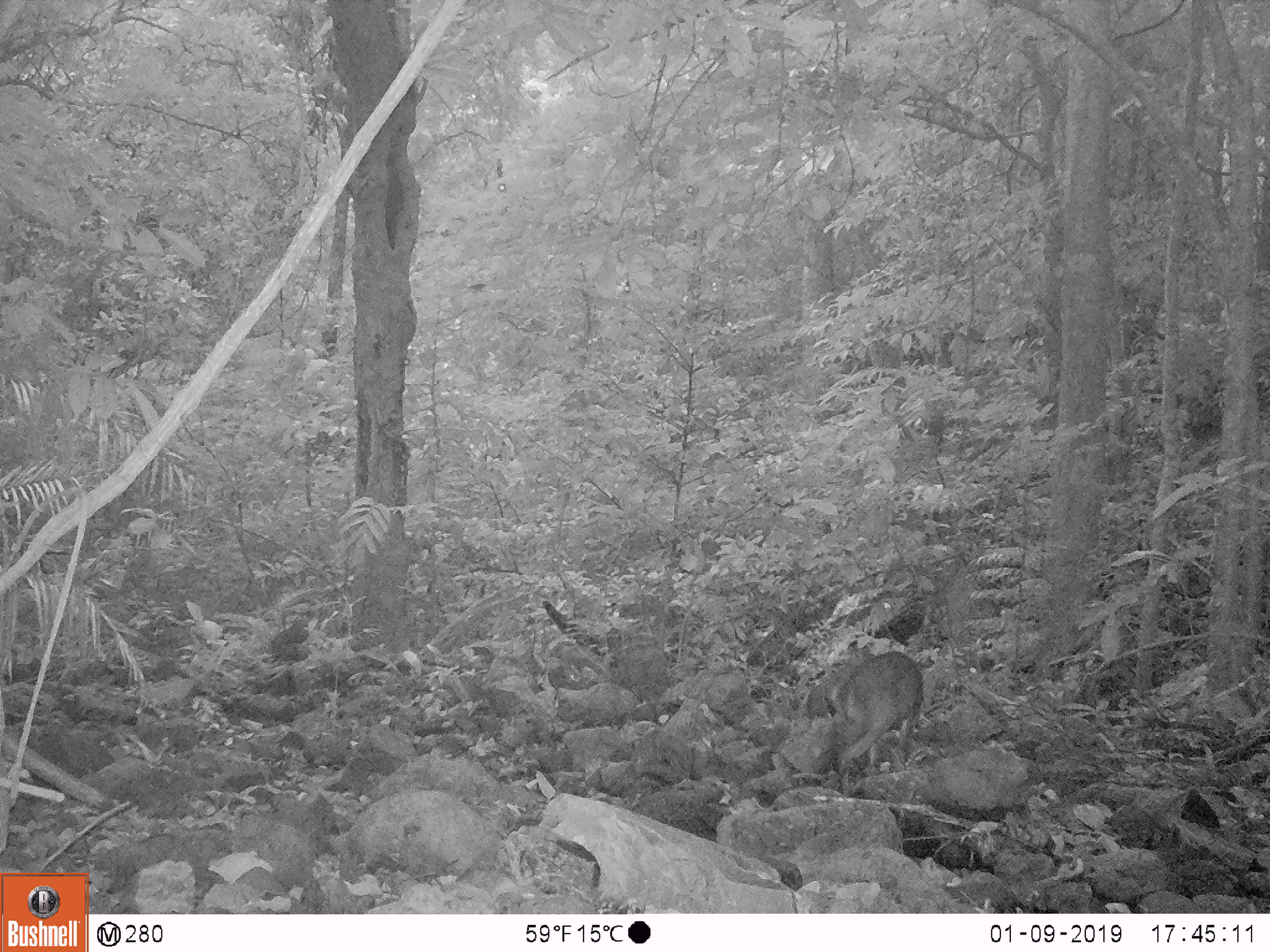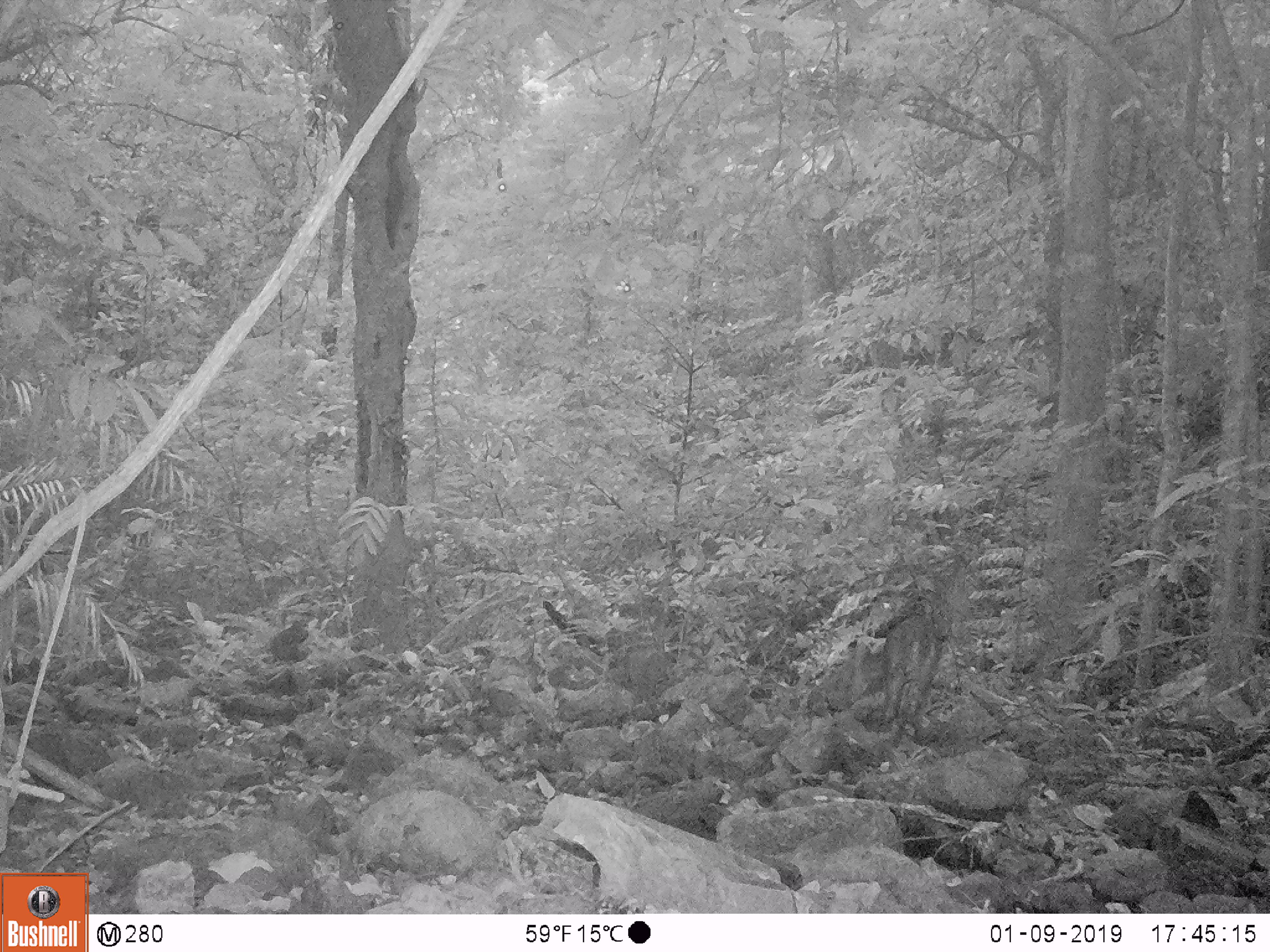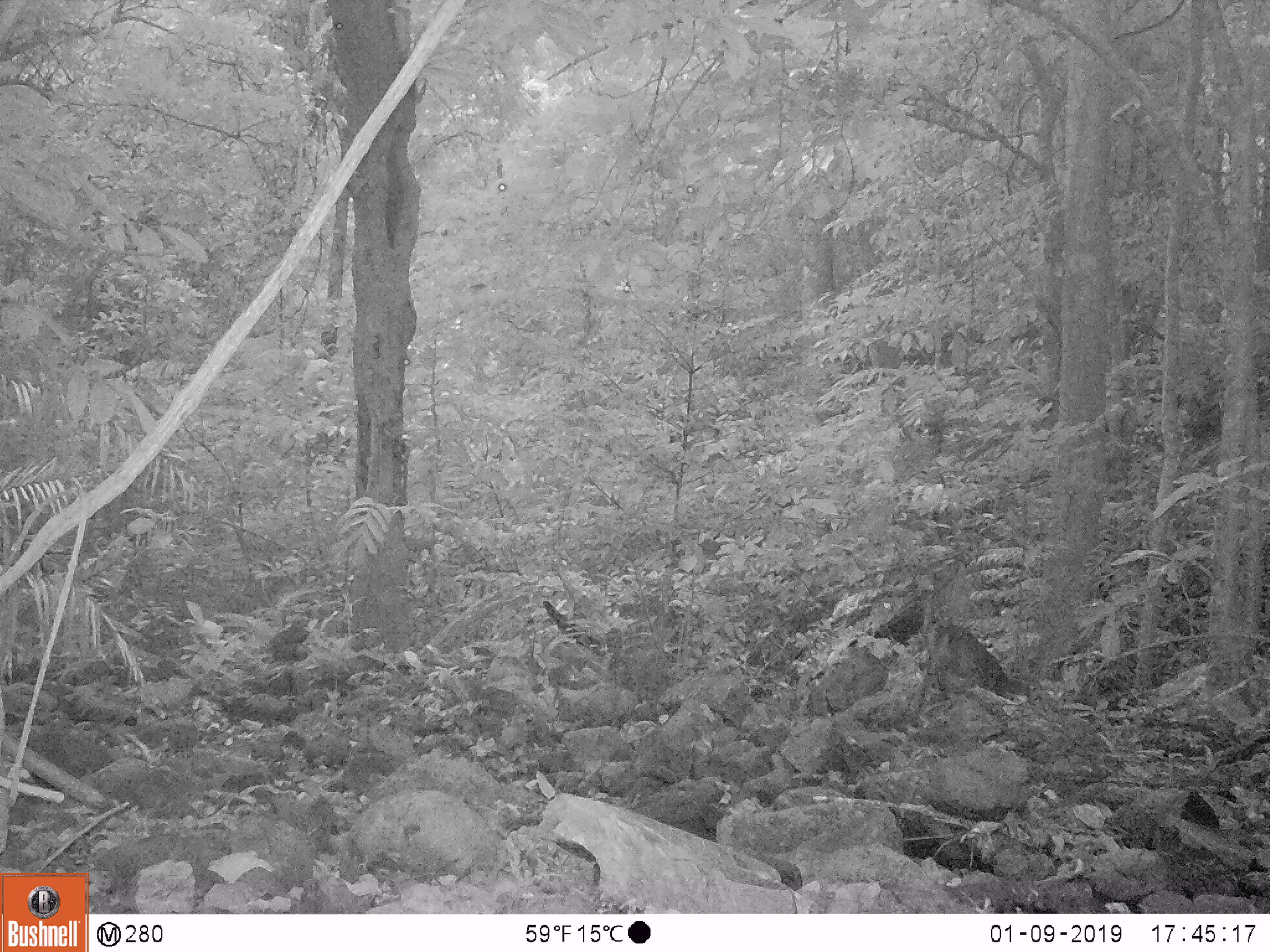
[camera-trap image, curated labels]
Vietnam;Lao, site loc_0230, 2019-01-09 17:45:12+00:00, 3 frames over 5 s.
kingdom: Animalia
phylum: Chordata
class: Mammalia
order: Artiodactyla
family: Cervidae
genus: Muntiacus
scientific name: Muntiacus vuquangensis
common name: large-antlered muntjac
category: large antlered muntjac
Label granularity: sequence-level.